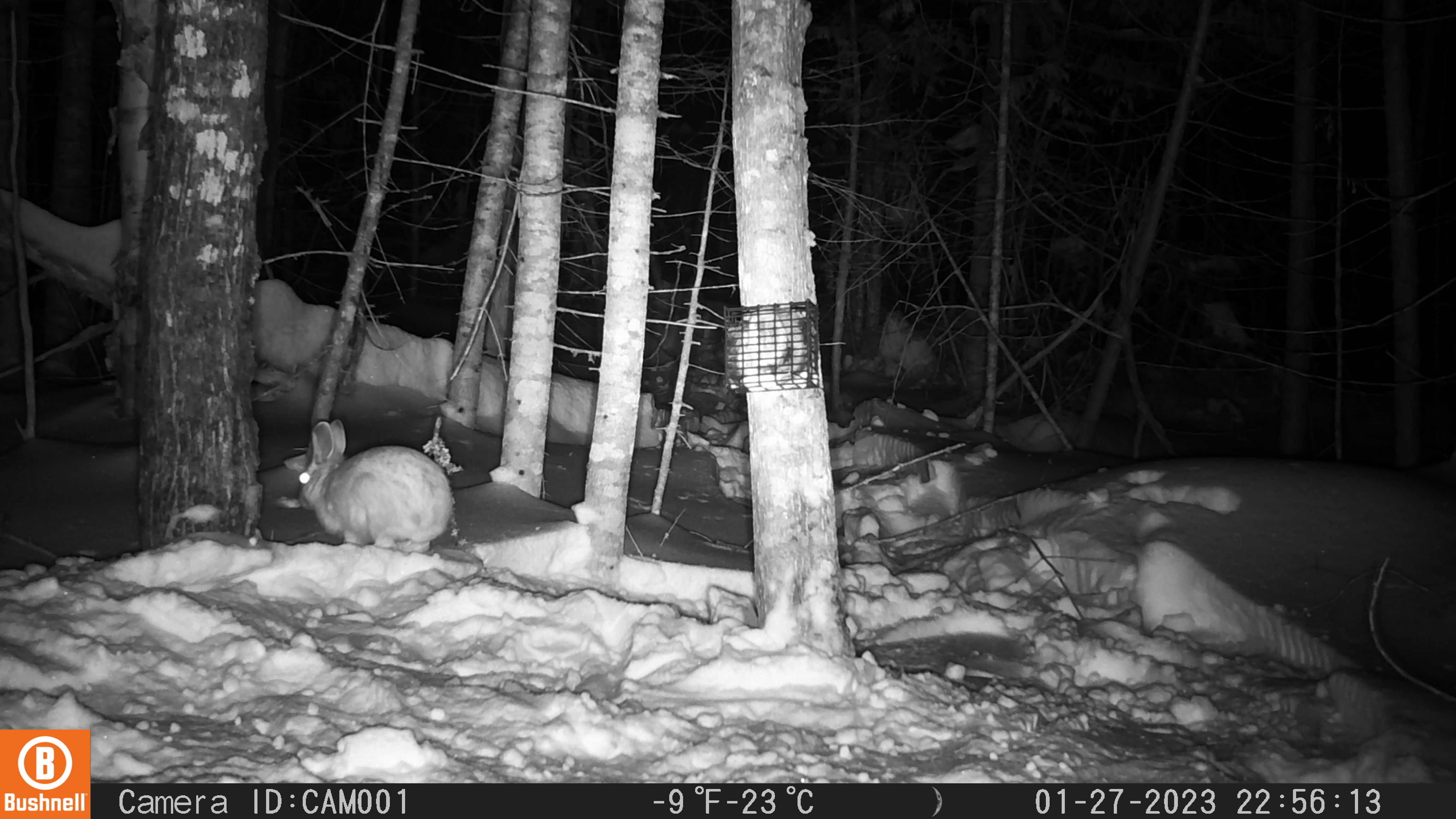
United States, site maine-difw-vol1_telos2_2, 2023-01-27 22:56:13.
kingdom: Animalia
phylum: Chordata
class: Mammalia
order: Lagomorpha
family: Leporidae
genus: Lepus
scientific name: Lepus americanus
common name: snowshoe hare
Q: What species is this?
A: Snowshoe hare (Lepus americanus).